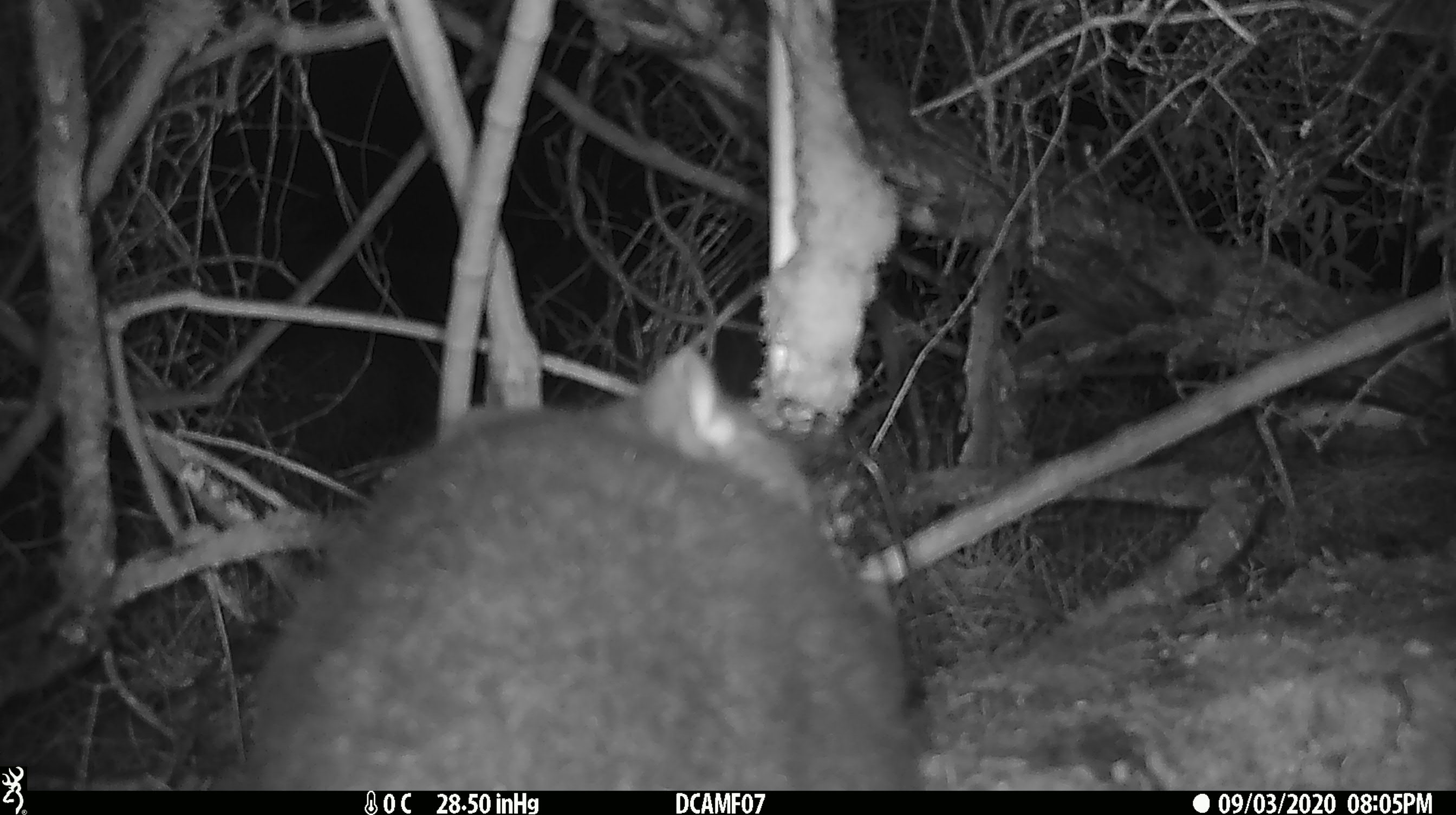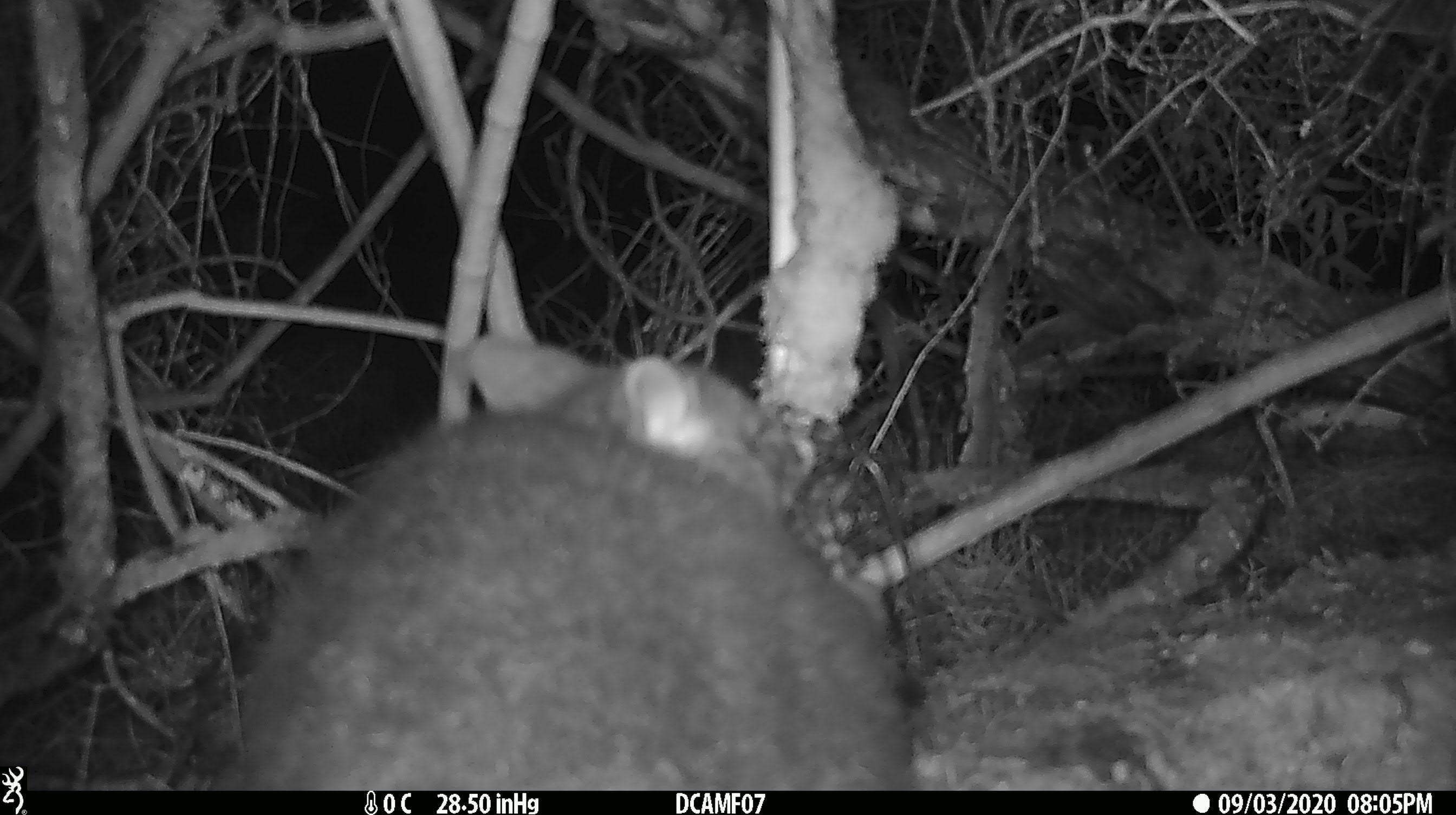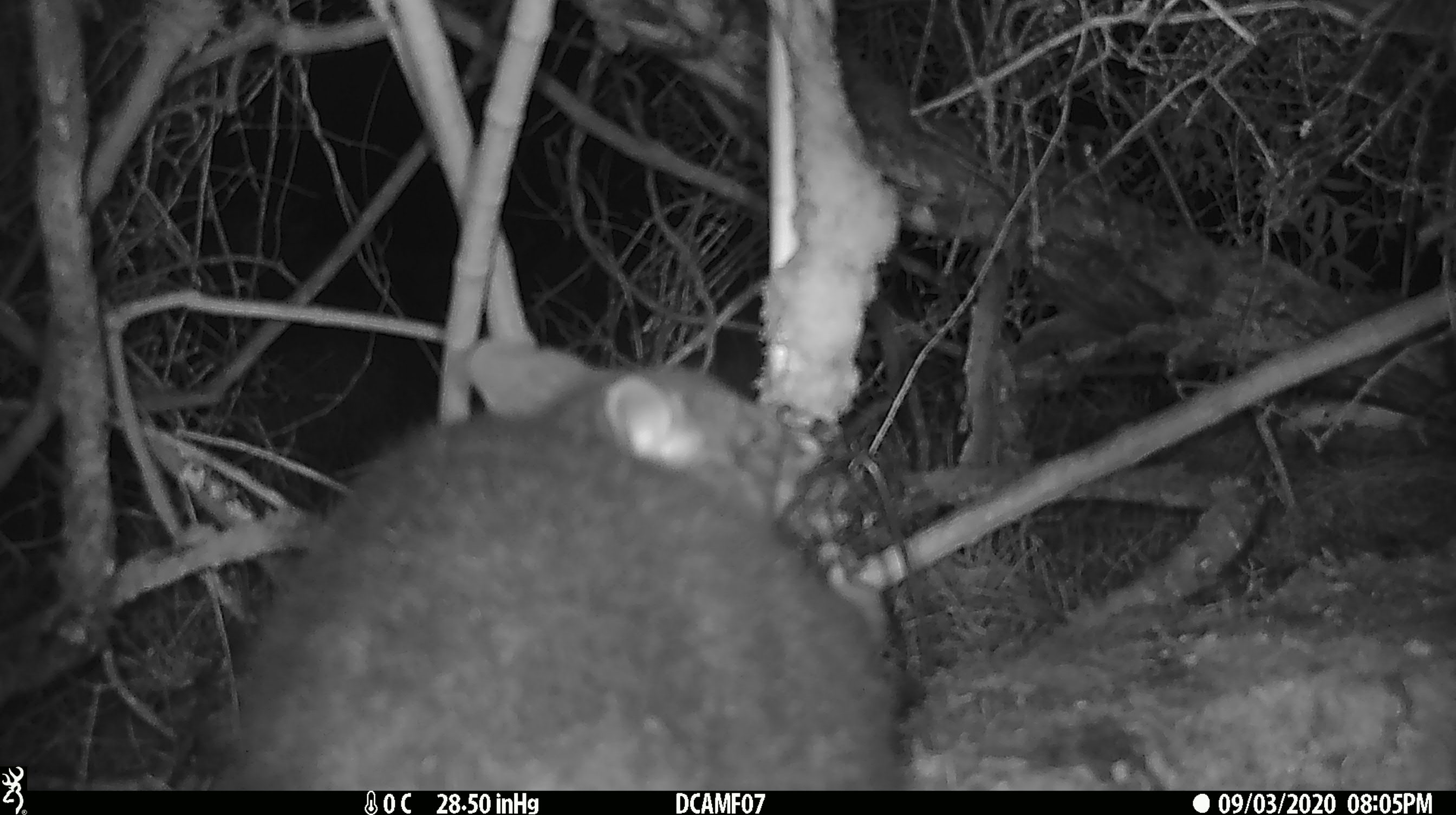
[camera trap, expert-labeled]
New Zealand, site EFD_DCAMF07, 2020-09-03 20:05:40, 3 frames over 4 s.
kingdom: Animalia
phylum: Chordata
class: Mammalia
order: Diprotodontia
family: Phalangeridae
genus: Trichosurus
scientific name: Trichosurus vulpecula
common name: common brushtail possum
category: possum